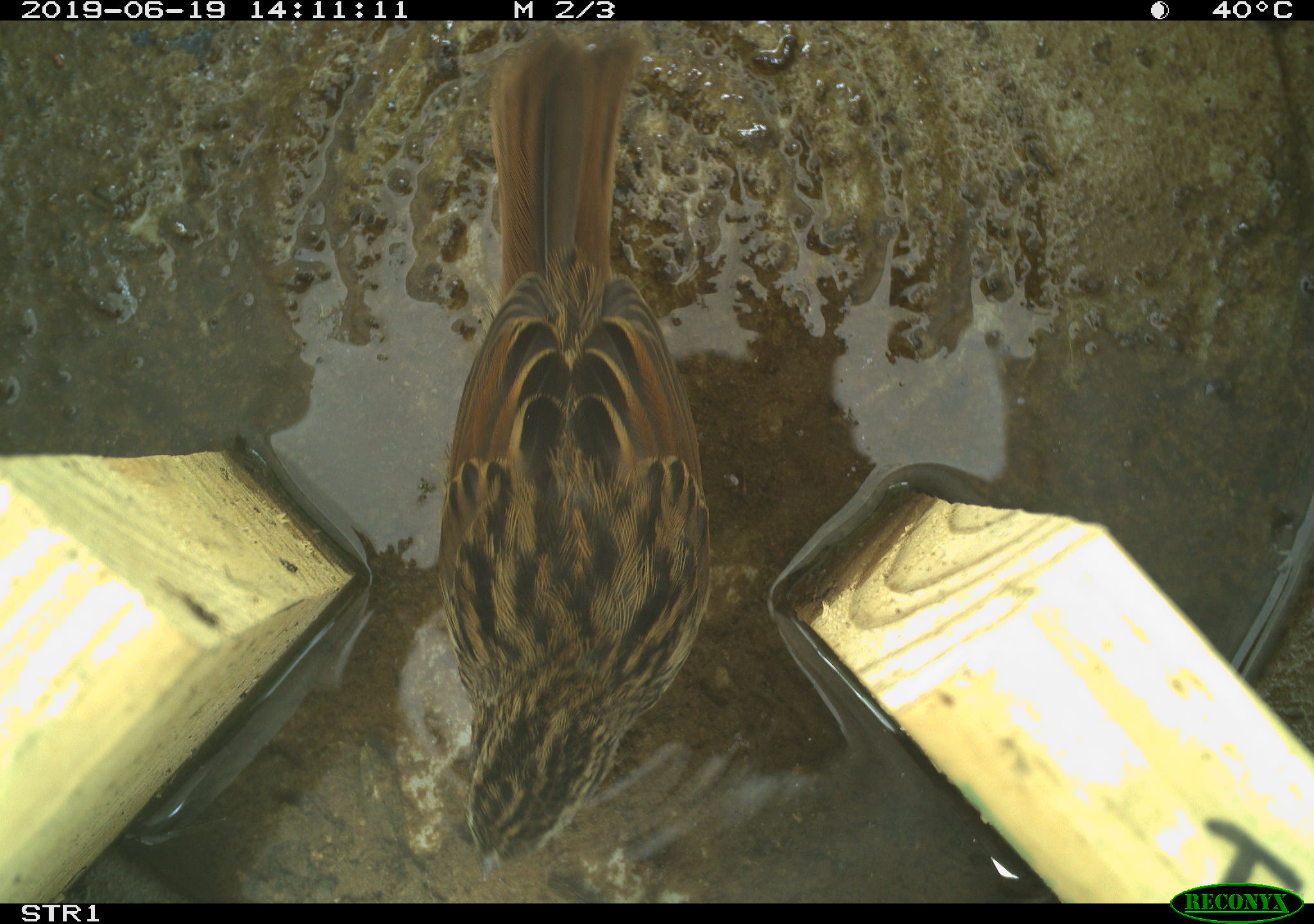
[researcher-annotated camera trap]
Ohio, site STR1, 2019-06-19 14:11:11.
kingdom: Animalia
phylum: Chordata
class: Aves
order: Passeriformes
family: Passerellidae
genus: Melospiza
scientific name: Melospiza melodia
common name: song sparrow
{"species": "song sparrow (Melospiza melodia)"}